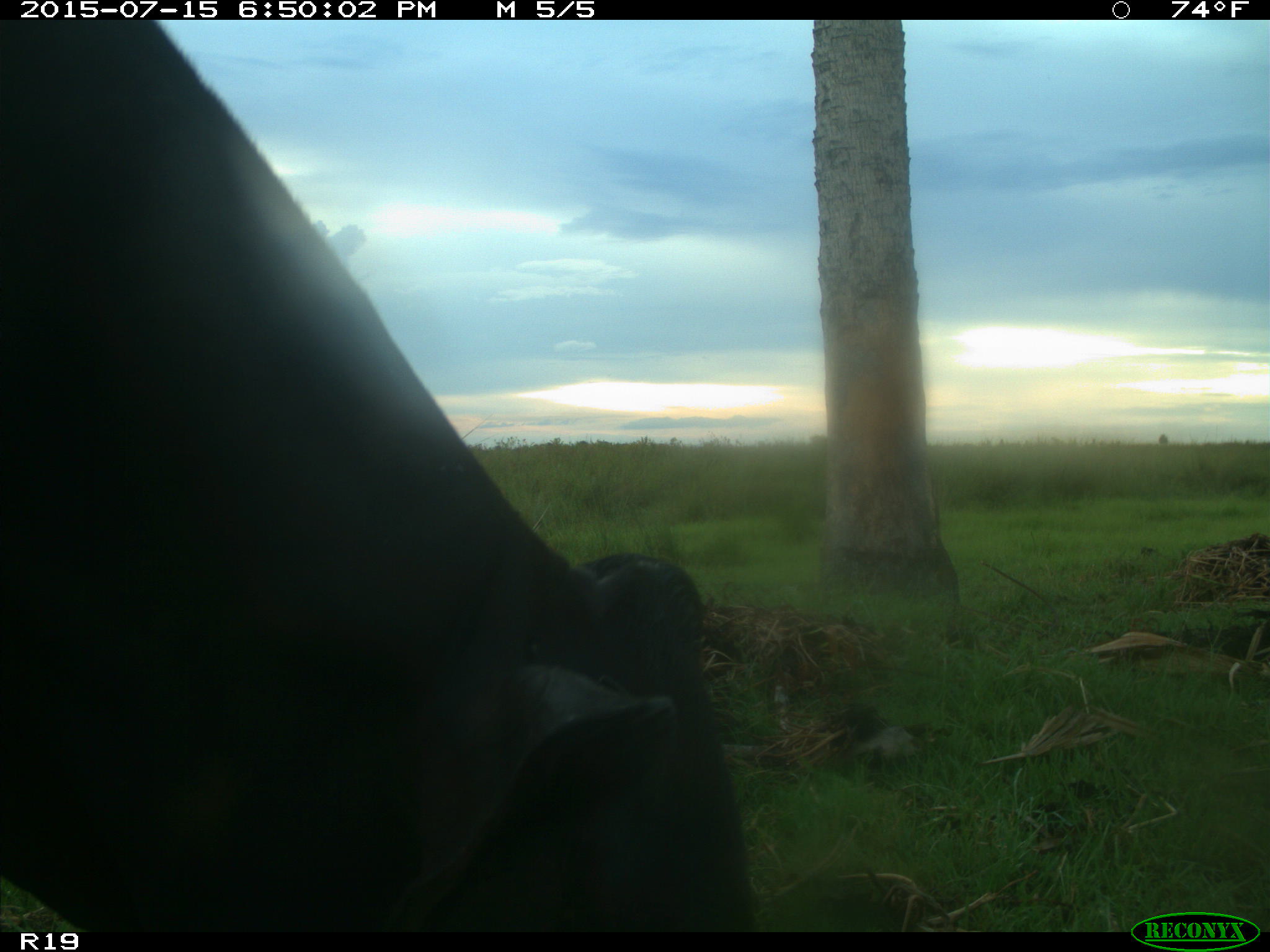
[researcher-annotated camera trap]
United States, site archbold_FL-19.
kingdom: Animalia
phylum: Chordata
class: Mammalia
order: Artiodactyla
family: Bovidae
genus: Bos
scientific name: Bos taurus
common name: domestic cow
Bos taurus (domestic cow).